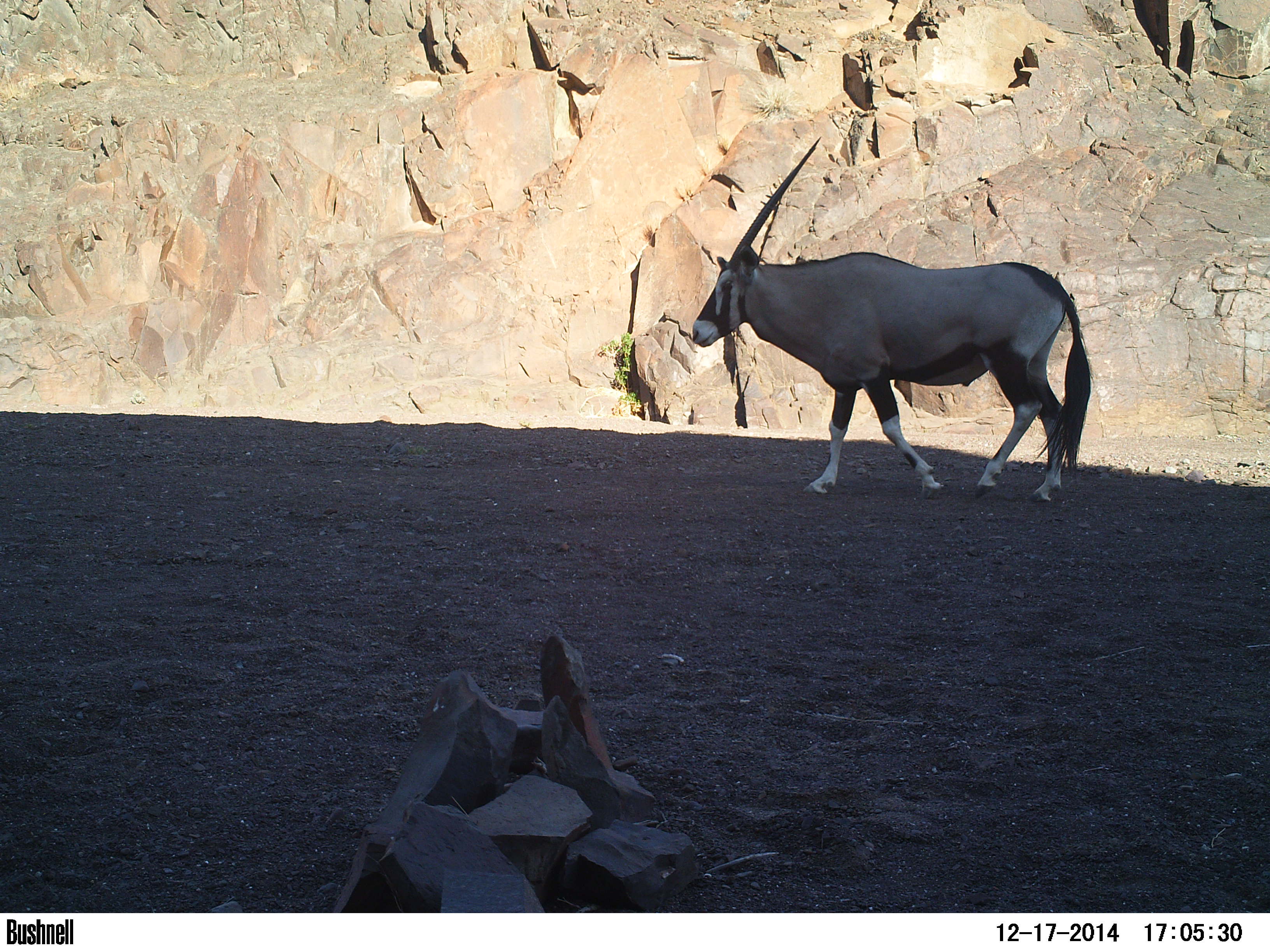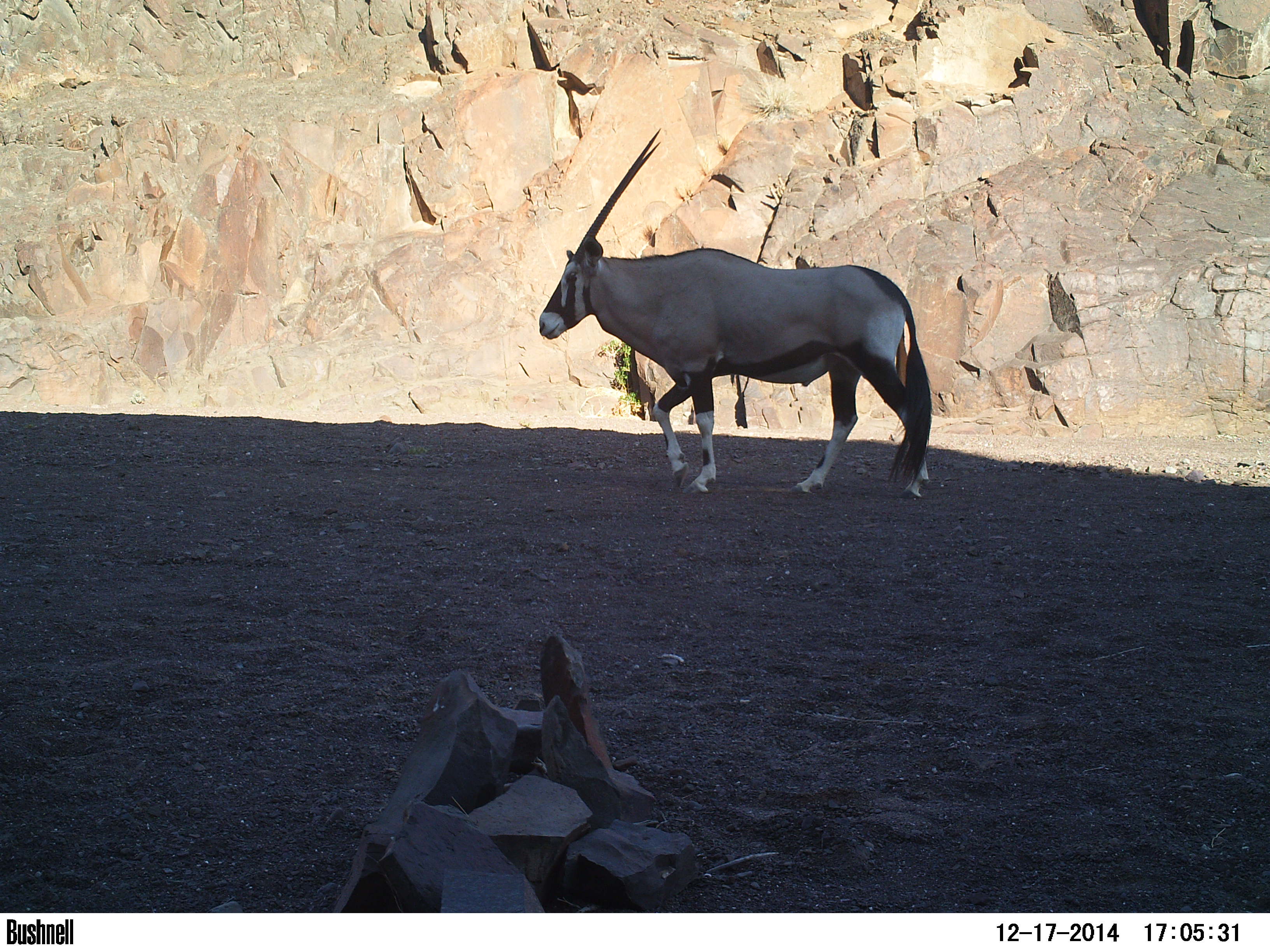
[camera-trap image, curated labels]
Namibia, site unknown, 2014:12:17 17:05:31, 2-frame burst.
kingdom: Animalia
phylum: Chordata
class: Mammalia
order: Artiodactyla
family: Bovidae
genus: Oryx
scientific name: Oryx gazella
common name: gemsbok